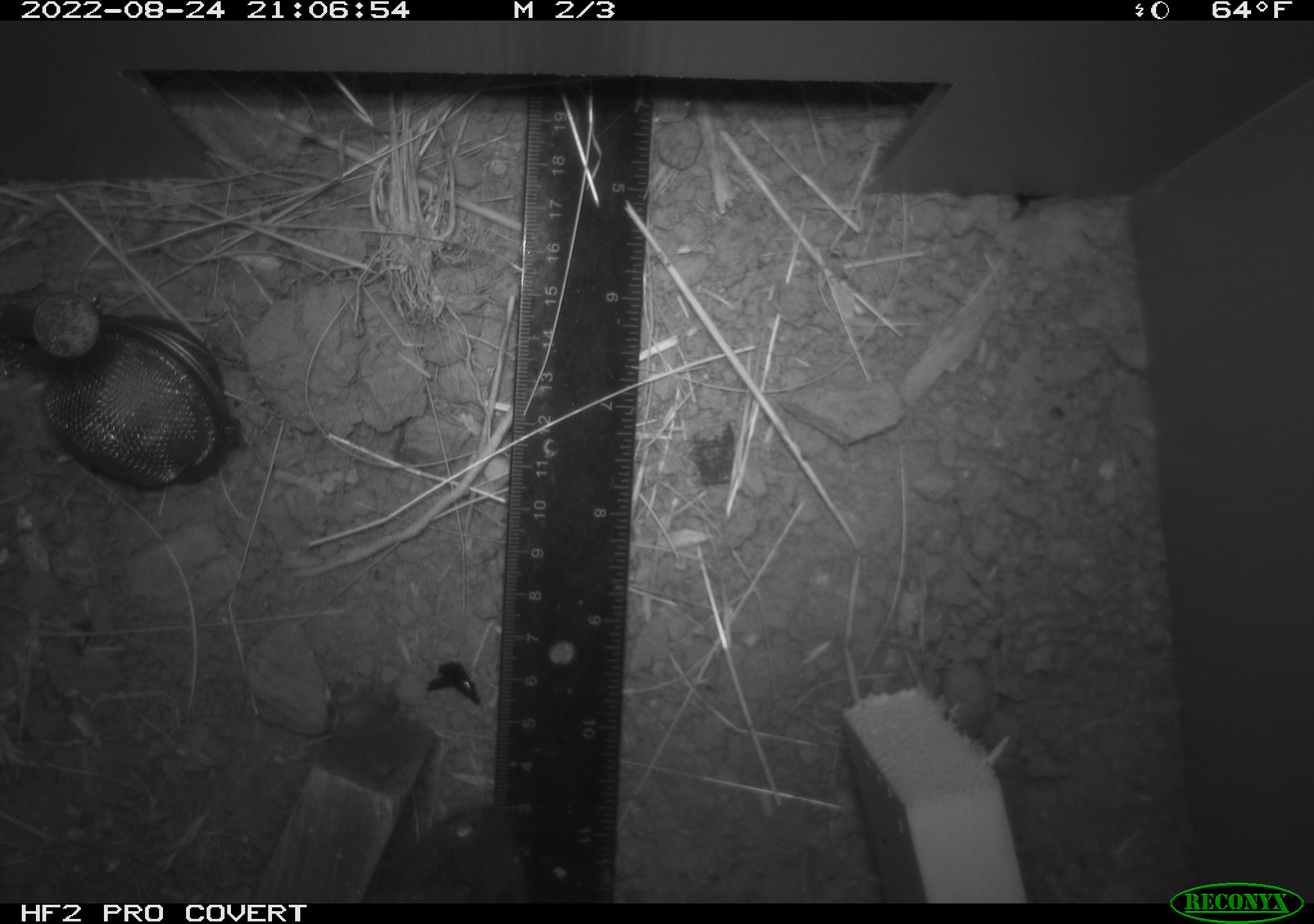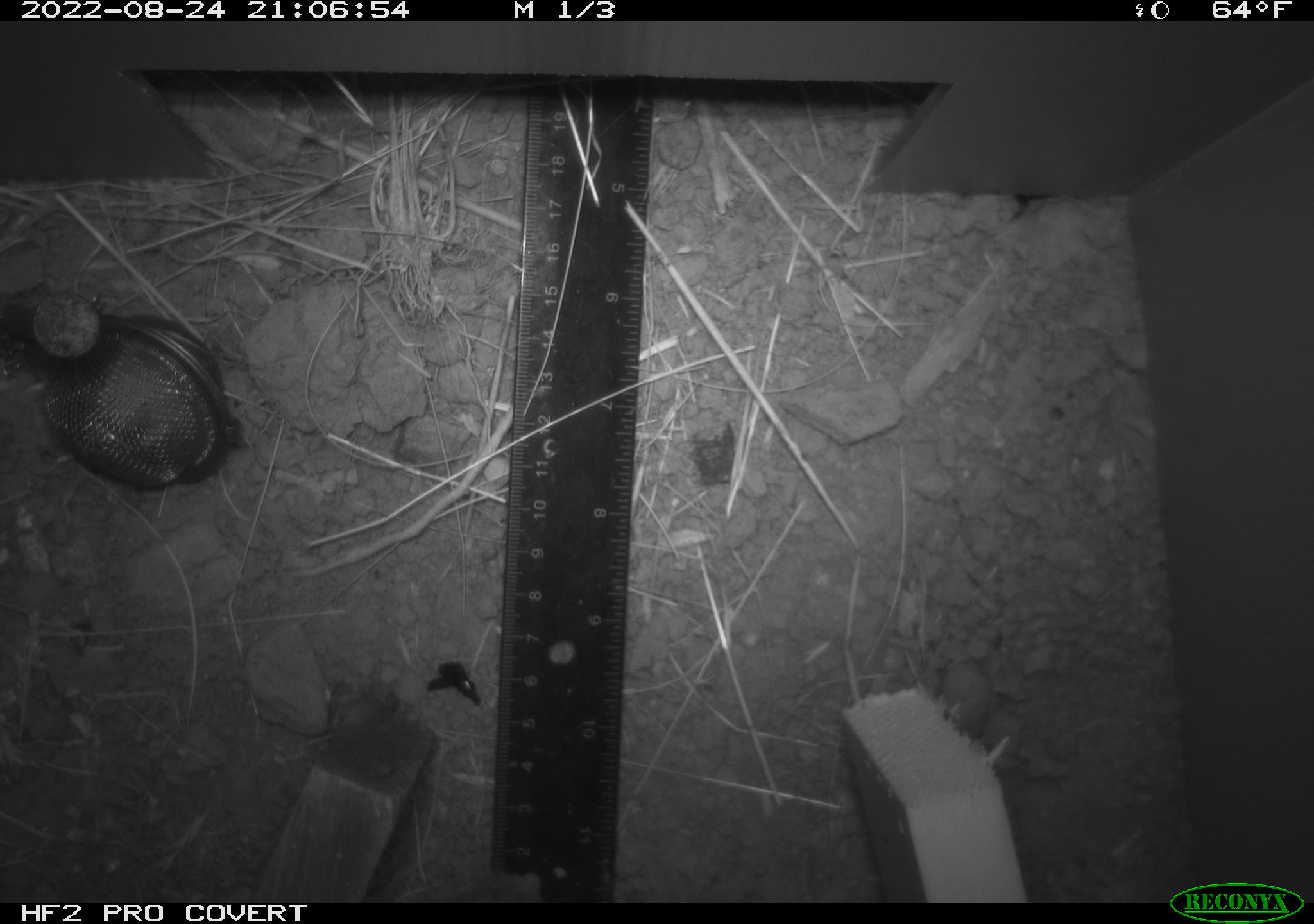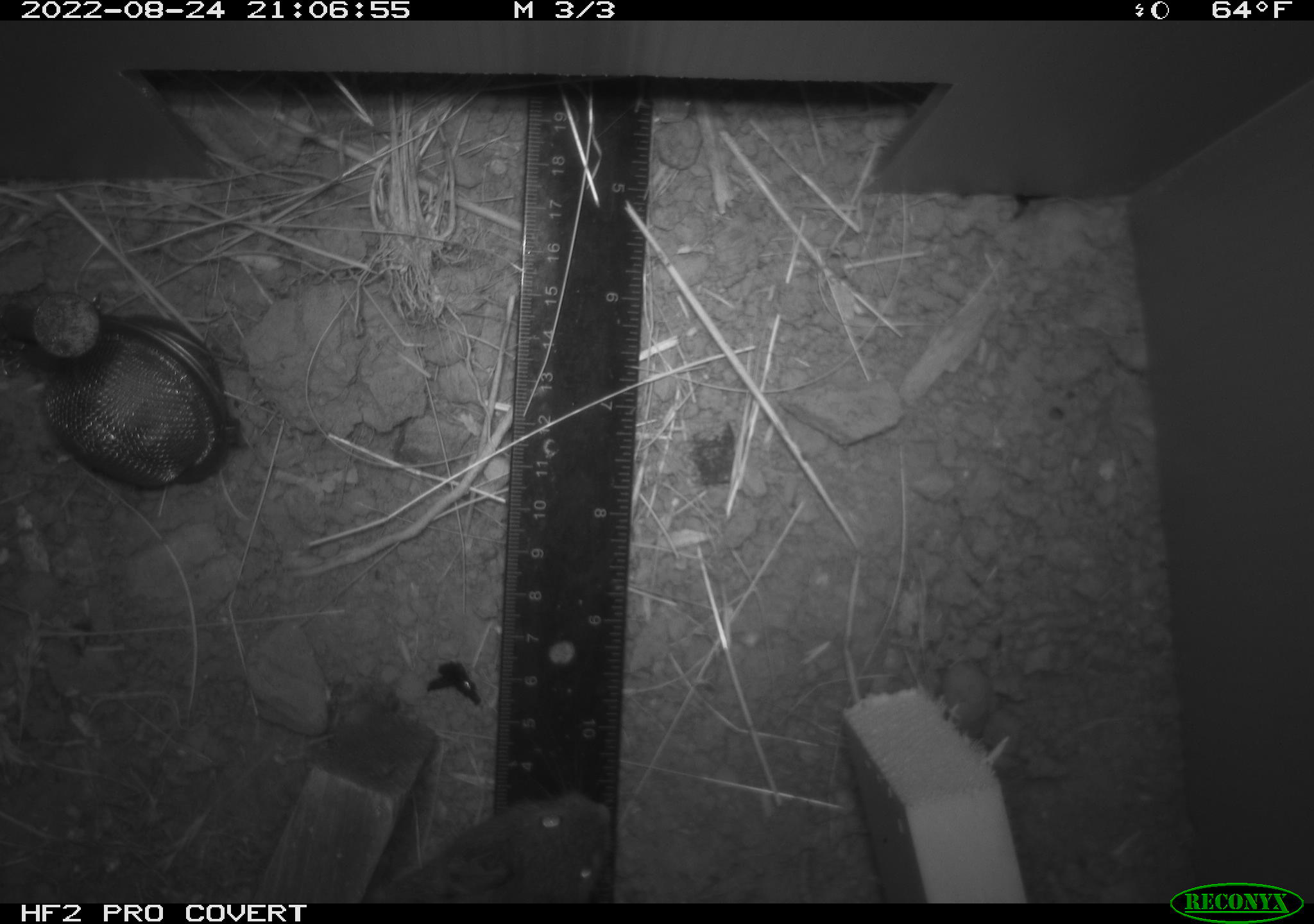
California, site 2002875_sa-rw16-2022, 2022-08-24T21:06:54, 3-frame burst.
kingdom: Animalia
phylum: Chordata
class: Mammalia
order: Rodentia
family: Cricetidae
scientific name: Arvicolinae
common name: voles, lemmings, and muskrats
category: arvicolinae subfamily